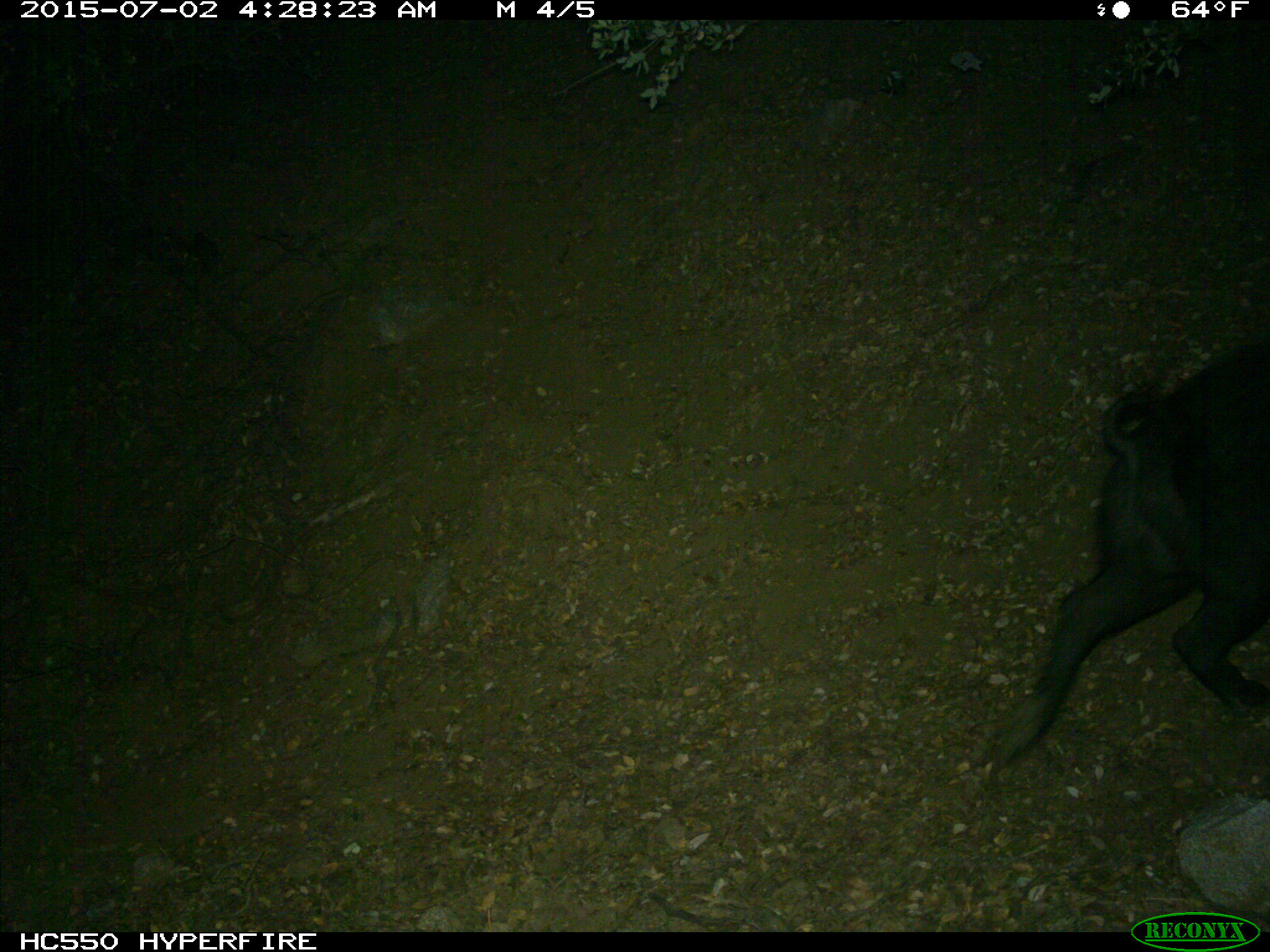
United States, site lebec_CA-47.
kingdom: Animalia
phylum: Chordata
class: Mammalia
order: Artiodactyla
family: Suidae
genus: Sus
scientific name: Sus scrofa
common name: wild boar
Sus scrofa (wild boar).